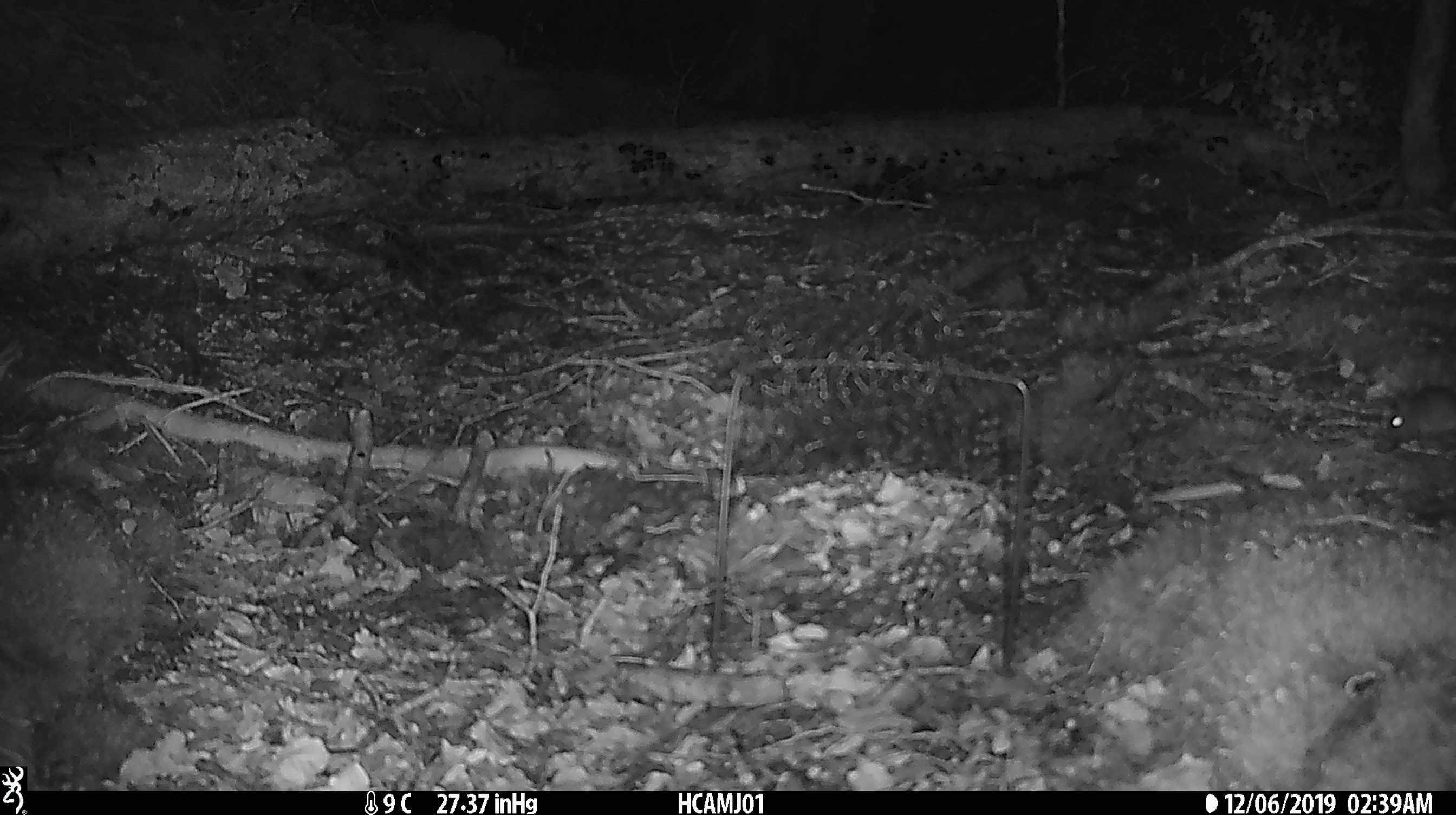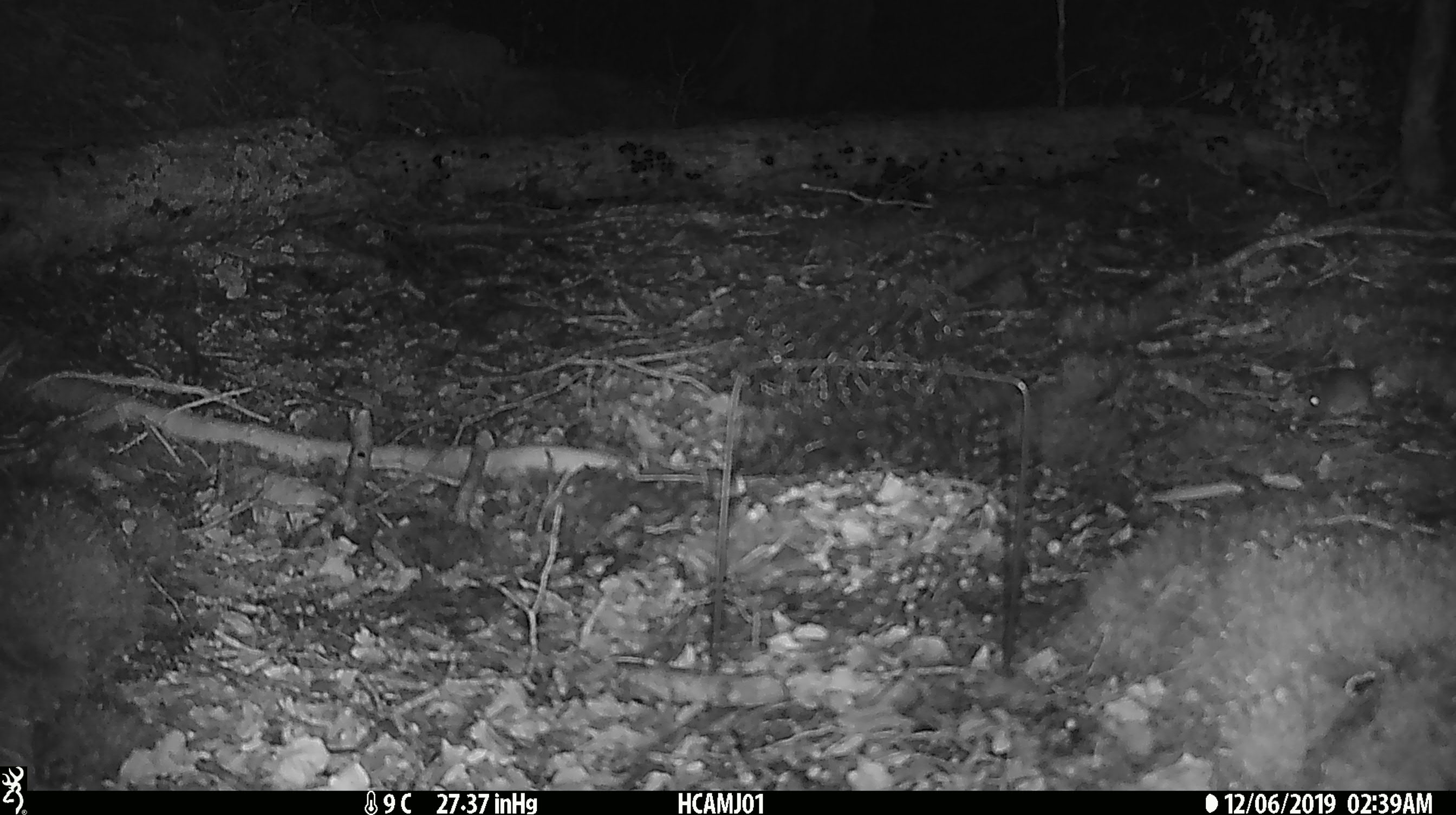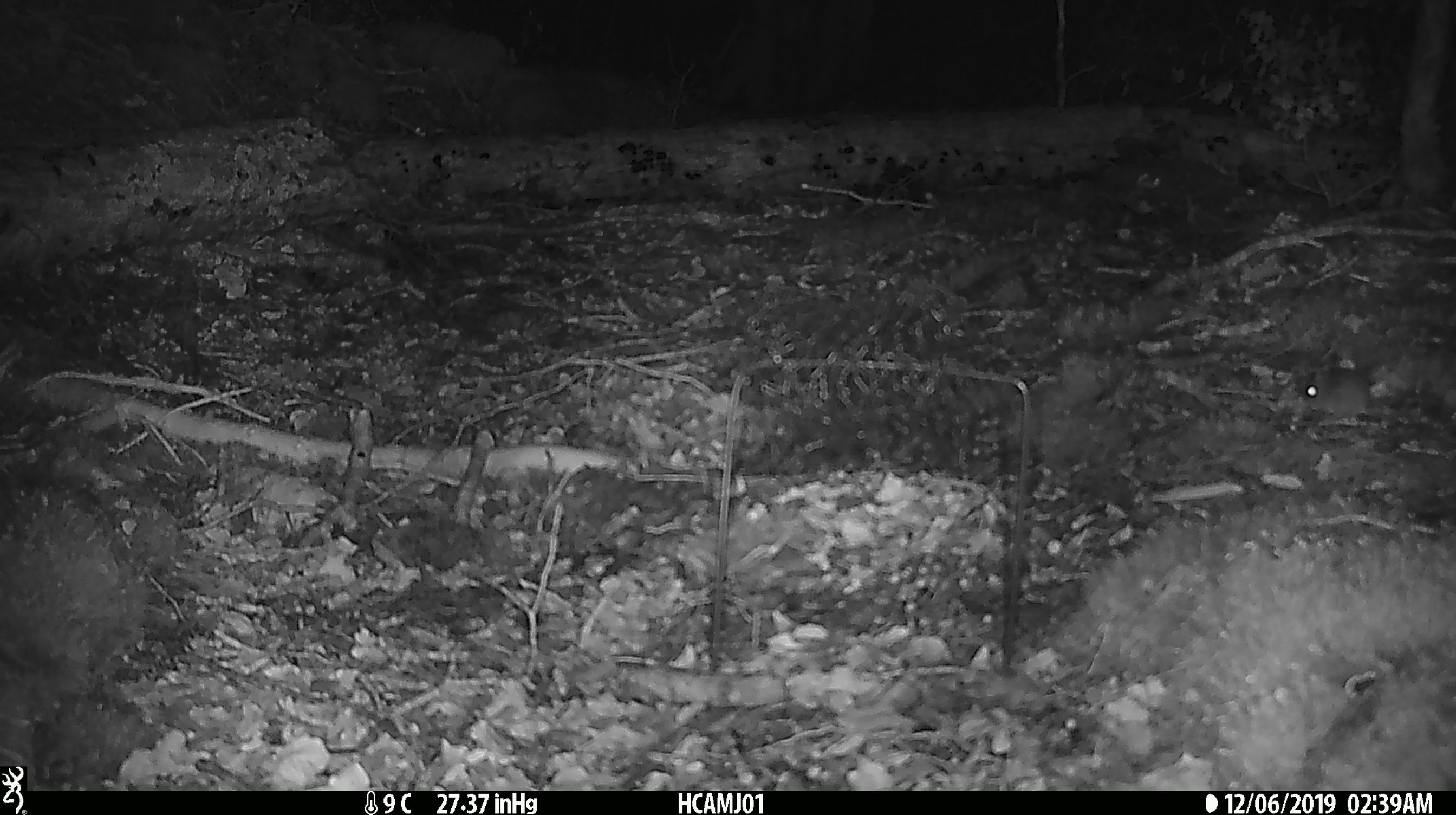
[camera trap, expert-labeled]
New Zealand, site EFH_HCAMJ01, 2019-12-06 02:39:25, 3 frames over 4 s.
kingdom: Animalia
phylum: Chordata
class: Mammalia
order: Rodentia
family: Muridae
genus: Mus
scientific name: Mus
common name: mouse